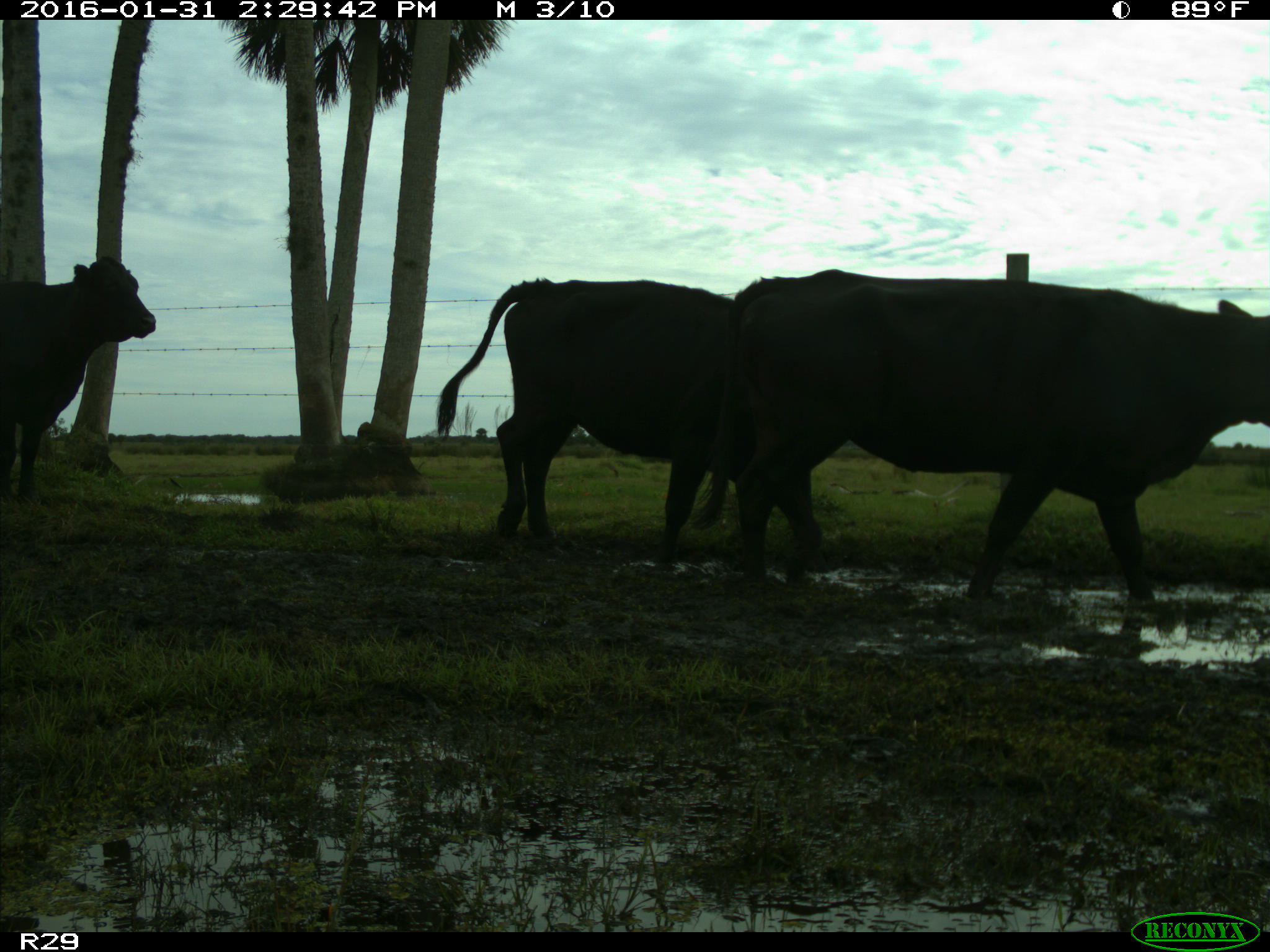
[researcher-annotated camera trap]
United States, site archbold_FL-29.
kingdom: Animalia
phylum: Chordata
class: Mammalia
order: Artiodactyla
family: Bovidae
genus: Bos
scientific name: Bos taurus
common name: domestic cow